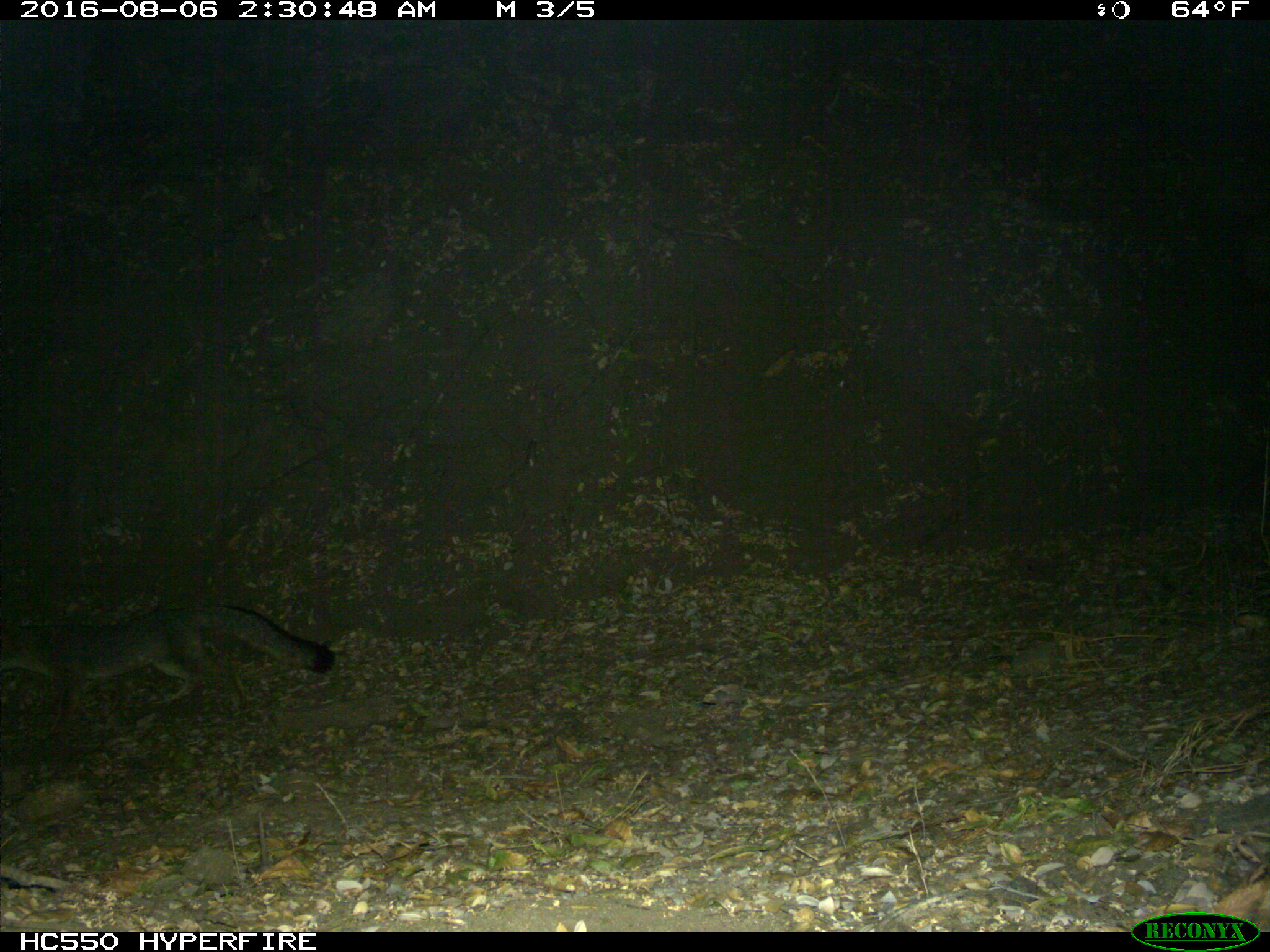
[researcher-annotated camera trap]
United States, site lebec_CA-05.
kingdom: Animalia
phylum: Chordata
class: Mammalia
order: Carnivora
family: Canidae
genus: Urocyon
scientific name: Urocyon cinereoargenteus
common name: gray fox